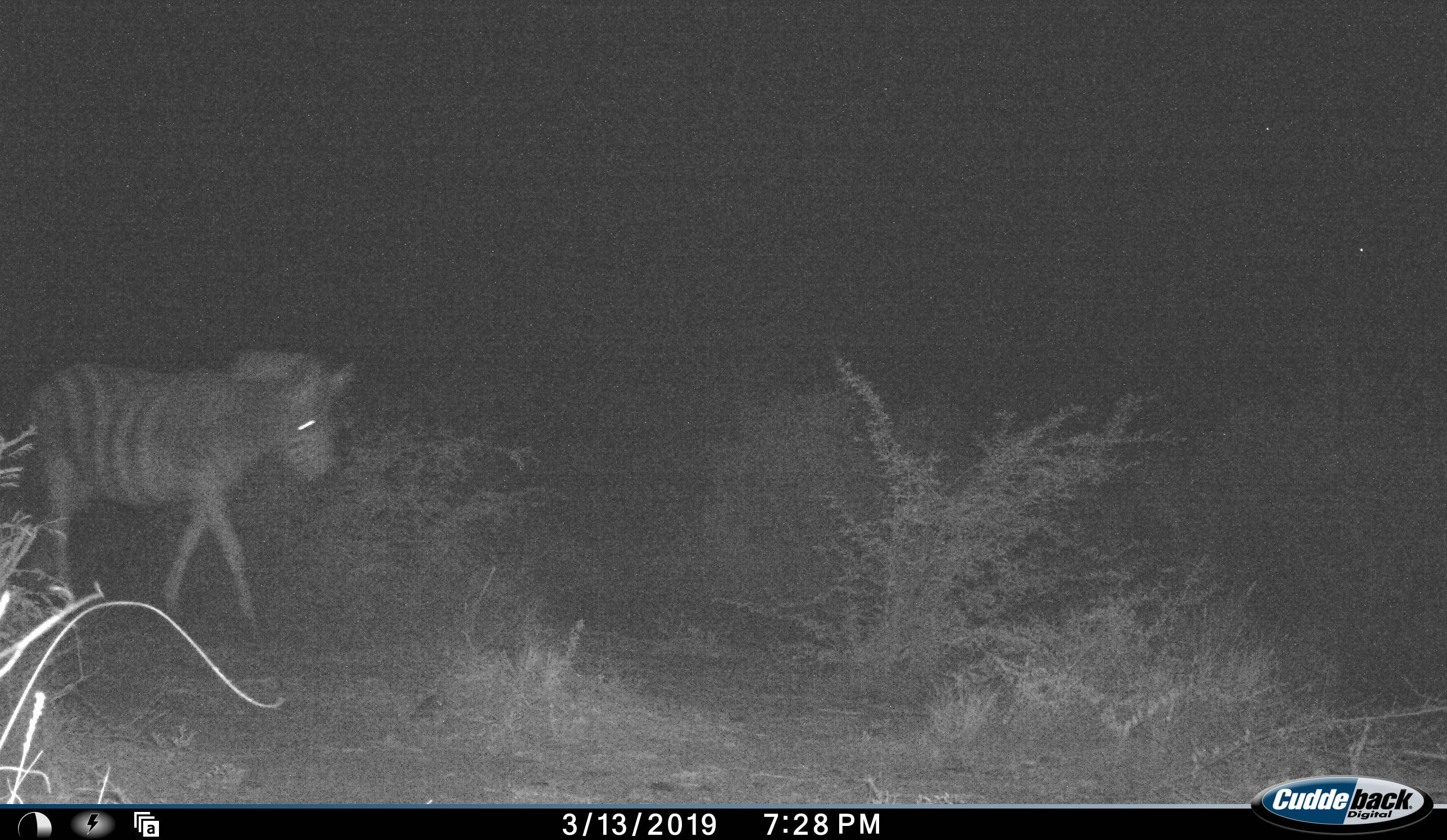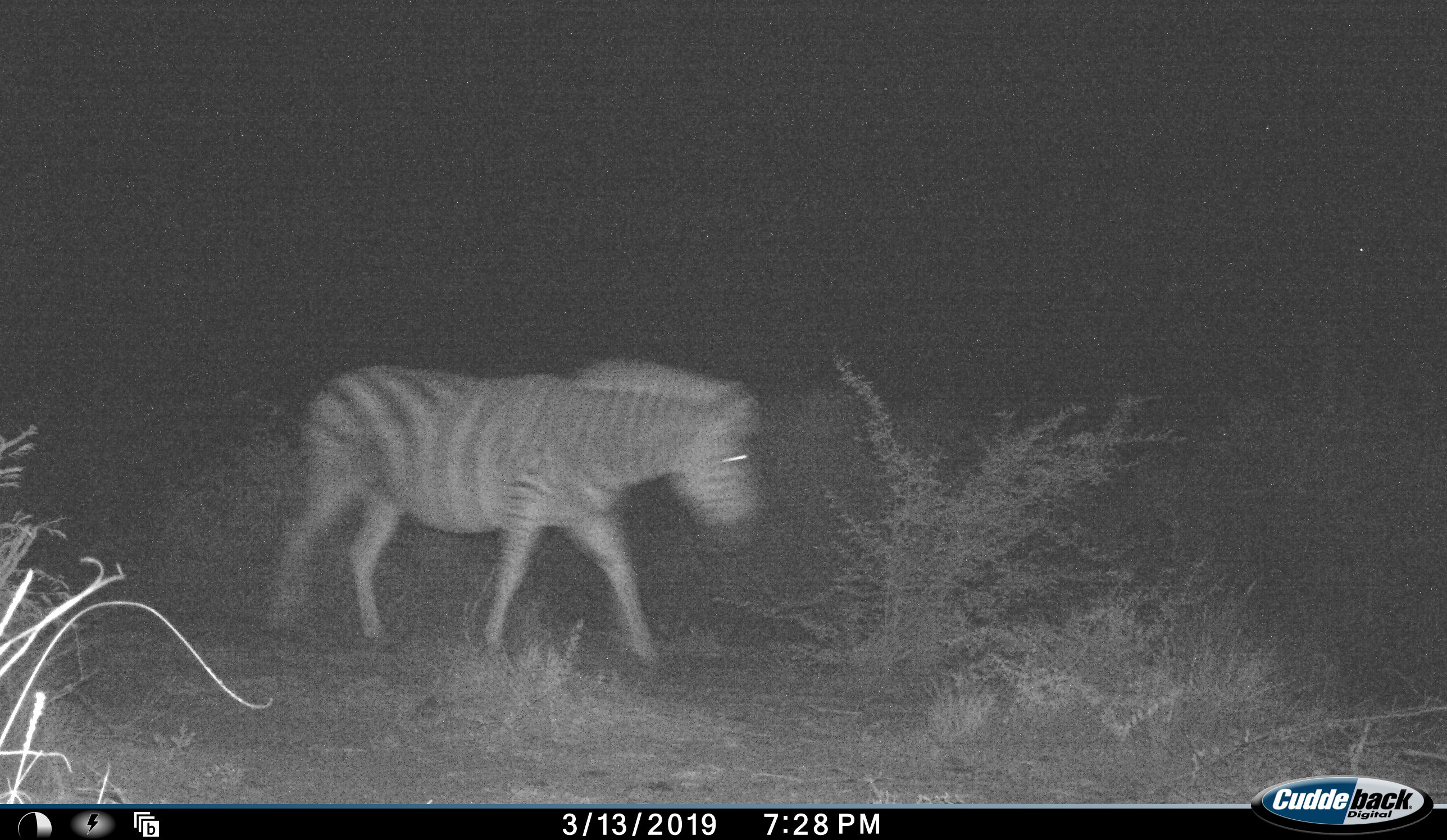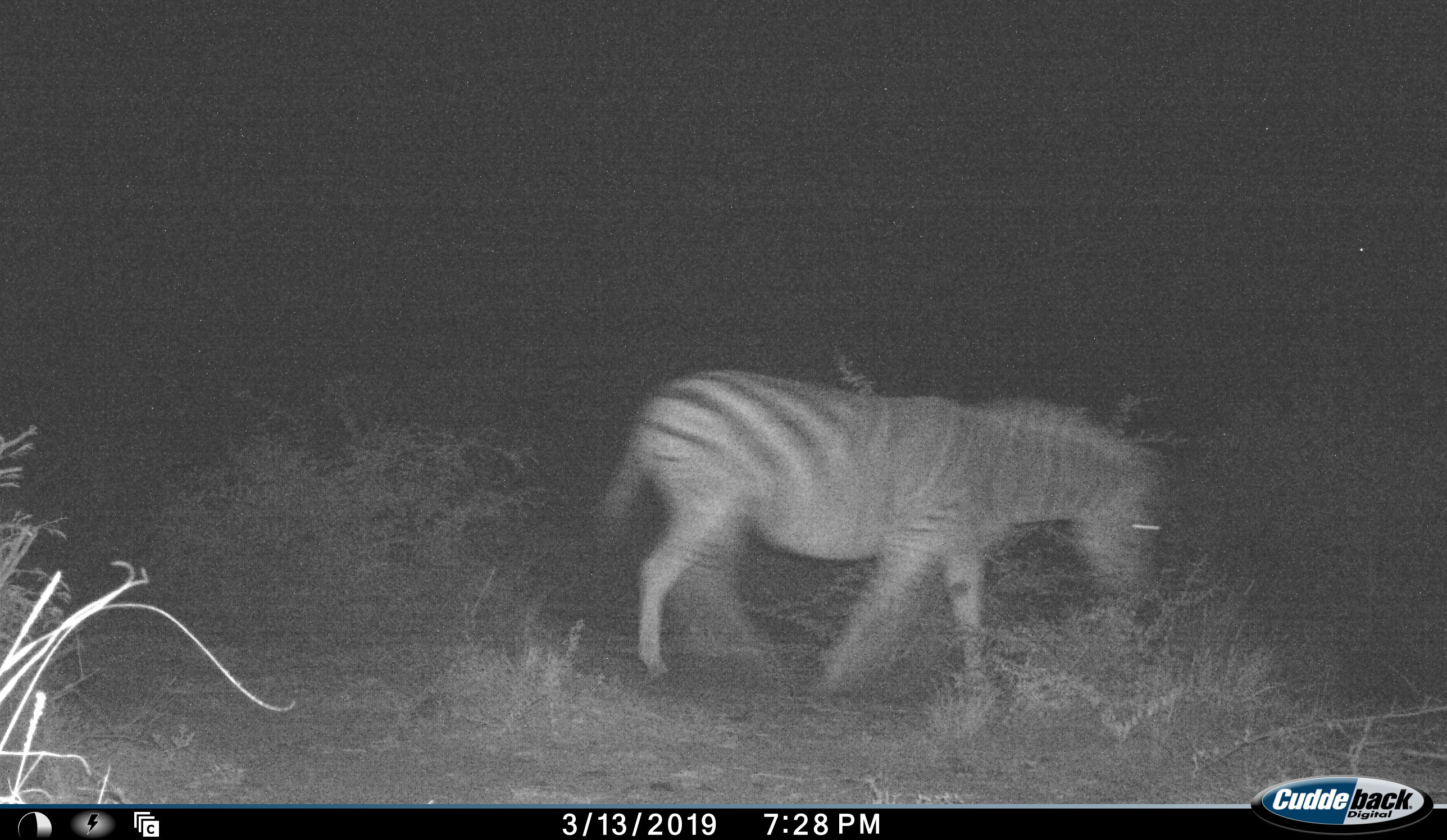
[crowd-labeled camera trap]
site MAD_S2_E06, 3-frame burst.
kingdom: Animalia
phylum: Chordata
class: Mammalia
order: Perissodactyla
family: Equidae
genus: Equus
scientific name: Equus quagga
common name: plains zebra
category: zebraplains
Zebraplains (plains zebra) (Equus quagga), count 1. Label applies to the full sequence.